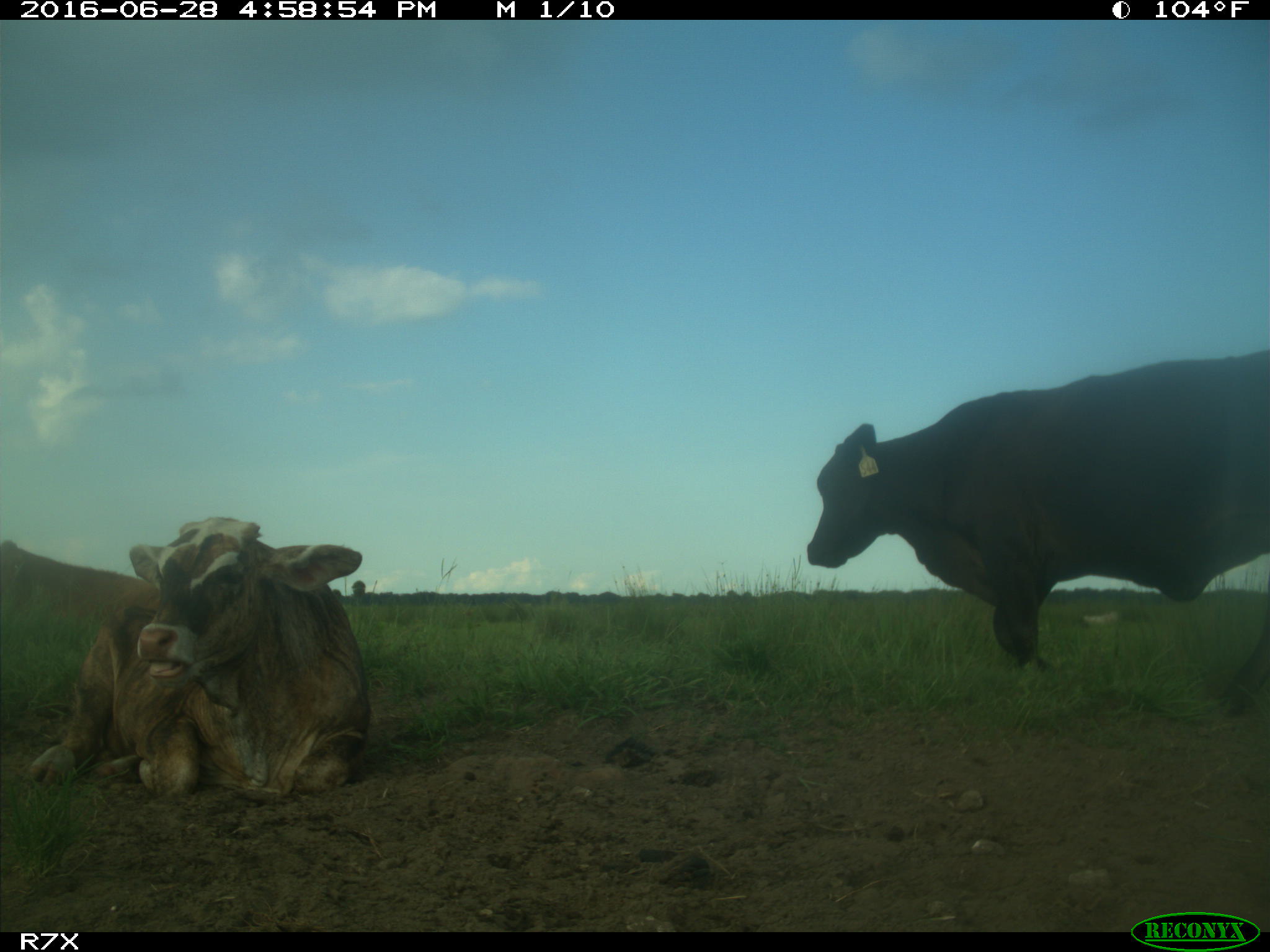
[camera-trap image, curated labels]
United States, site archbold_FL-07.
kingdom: Animalia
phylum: Chordata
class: Mammalia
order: Artiodactyla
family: Bovidae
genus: Bos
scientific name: Bos taurus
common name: domestic cow